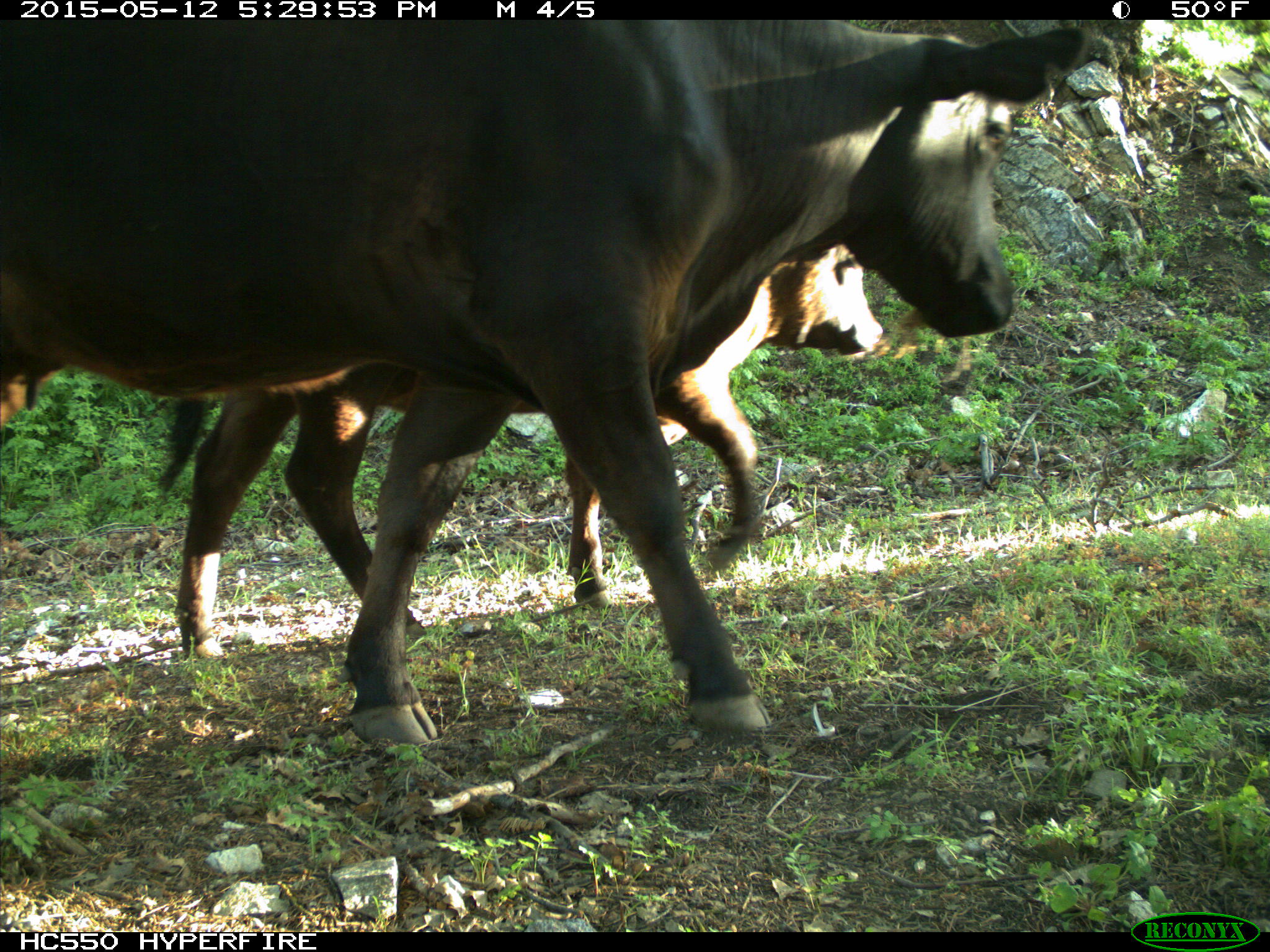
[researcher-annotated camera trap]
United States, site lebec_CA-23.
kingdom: Animalia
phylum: Chordata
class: Mammalia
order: Artiodactyla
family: Bovidae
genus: Bos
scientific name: Bos taurus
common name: domestic cow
Bos taurus (domestic cow).